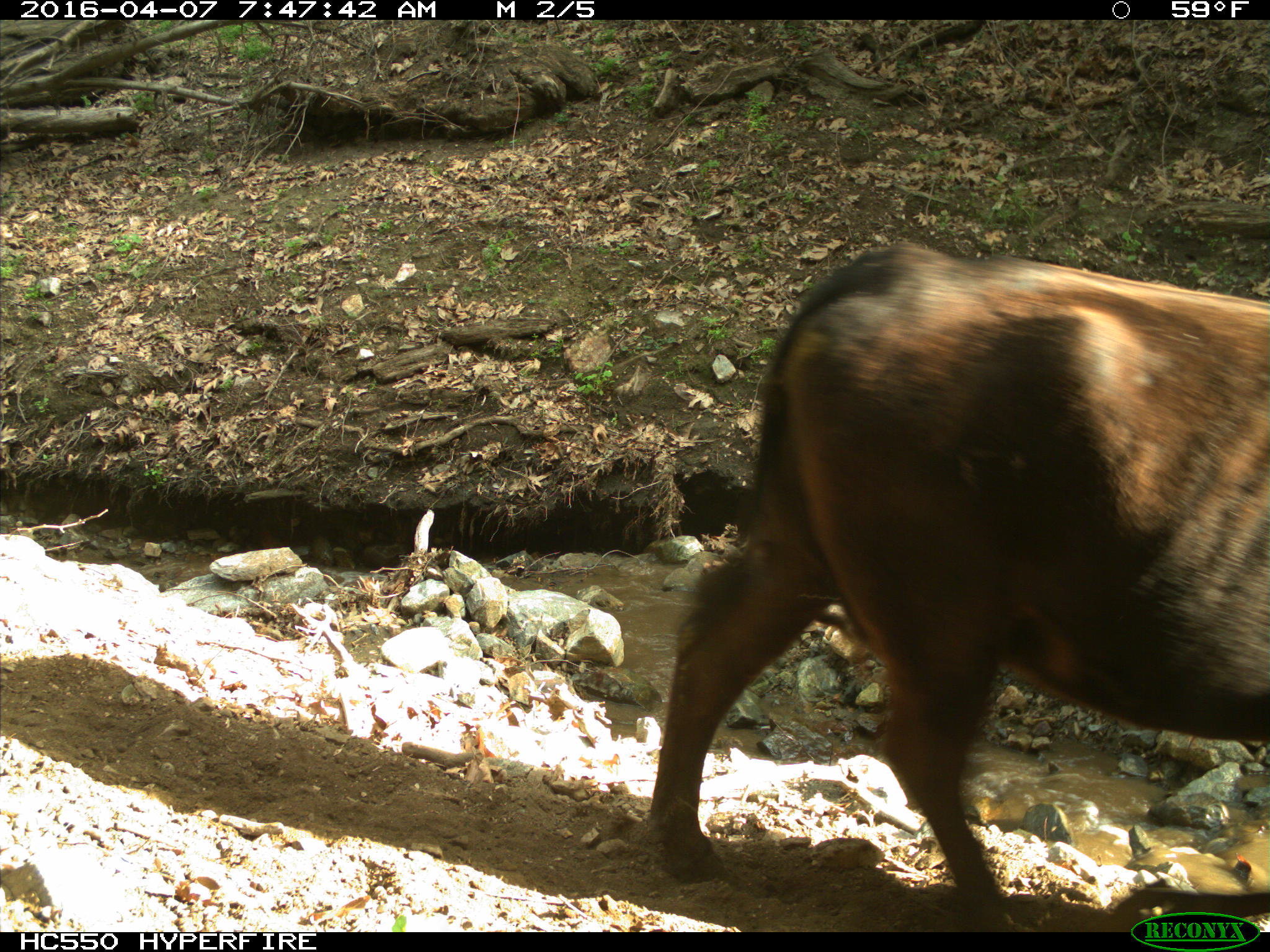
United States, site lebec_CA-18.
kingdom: Animalia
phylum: Chordata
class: Mammalia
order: Artiodactyla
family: Bovidae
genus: Bos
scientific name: Bos taurus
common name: domestic cow